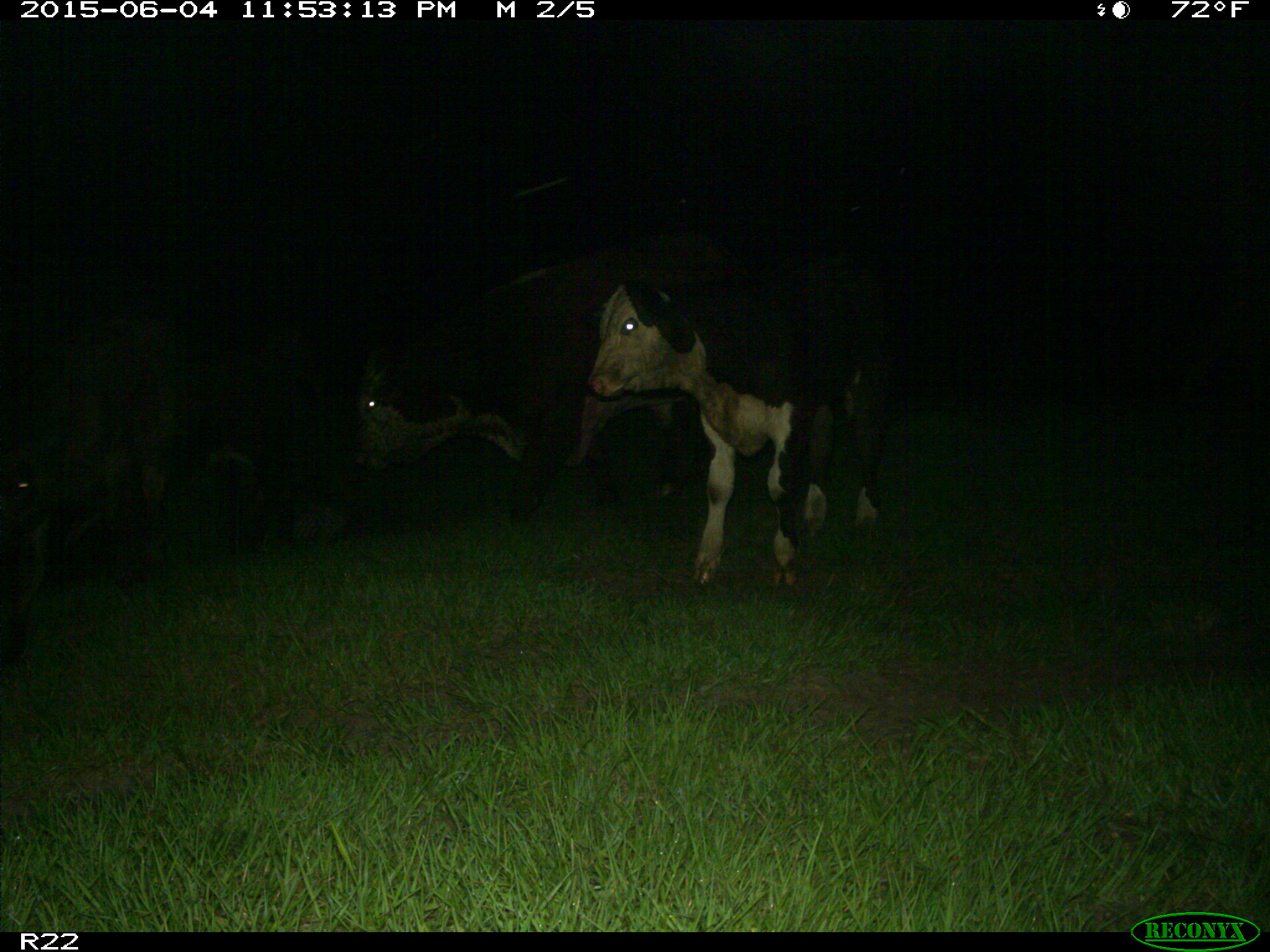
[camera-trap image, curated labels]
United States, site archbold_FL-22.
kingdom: Animalia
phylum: Chordata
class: Mammalia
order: Artiodactyla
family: Bovidae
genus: Bos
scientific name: Bos taurus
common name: domestic cow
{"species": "Bos taurus (domestic cow)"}